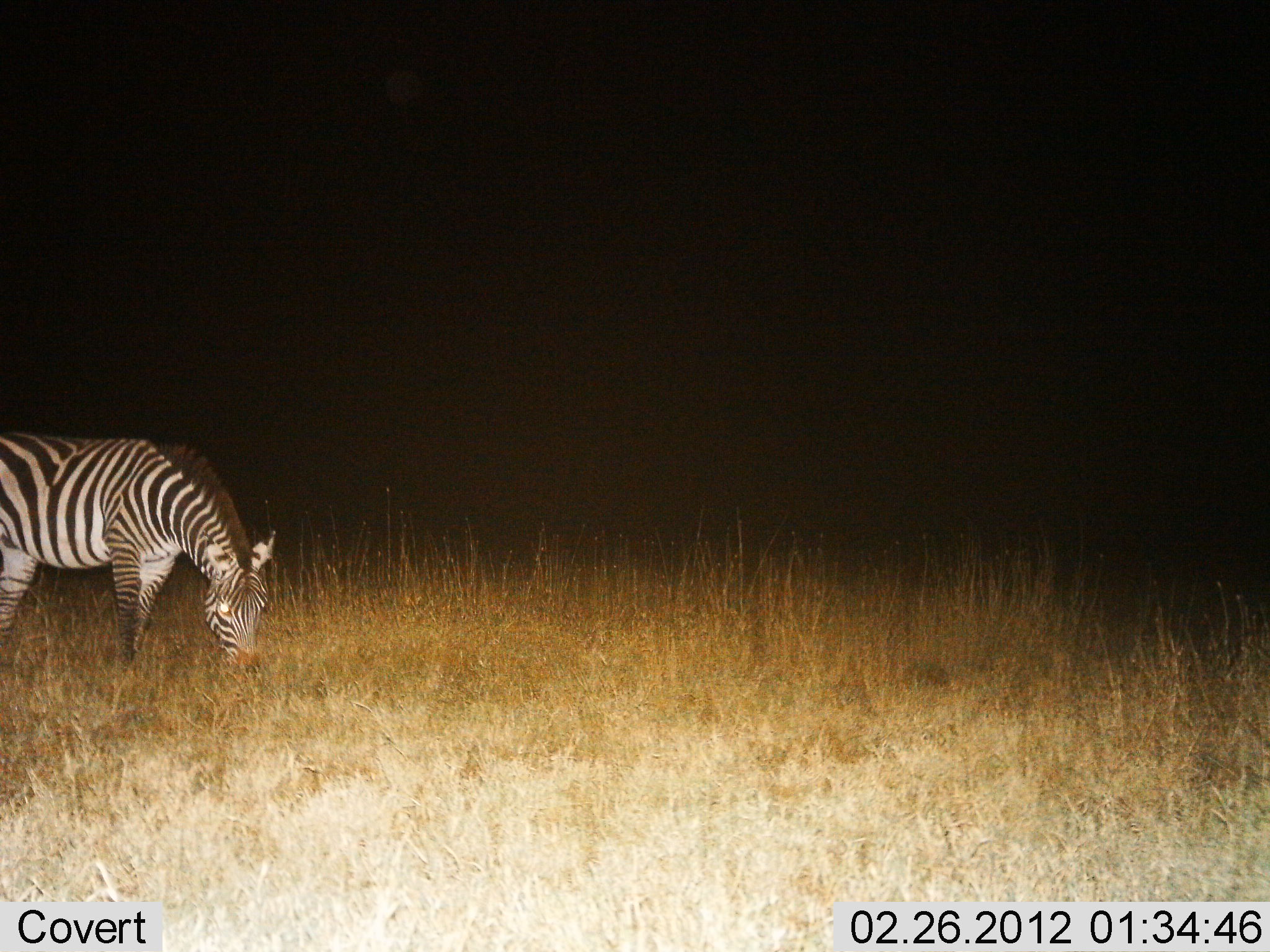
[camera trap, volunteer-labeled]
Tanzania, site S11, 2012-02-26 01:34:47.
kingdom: Animalia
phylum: Chordata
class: Mammalia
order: Perissodactyla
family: Equidae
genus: Equus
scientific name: Equus quagga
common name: plains zebra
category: zebra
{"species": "zebra (plains zebra) (Equus quagga)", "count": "1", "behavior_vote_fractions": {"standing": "8%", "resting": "0%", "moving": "0%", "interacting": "0%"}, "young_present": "0%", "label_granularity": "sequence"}